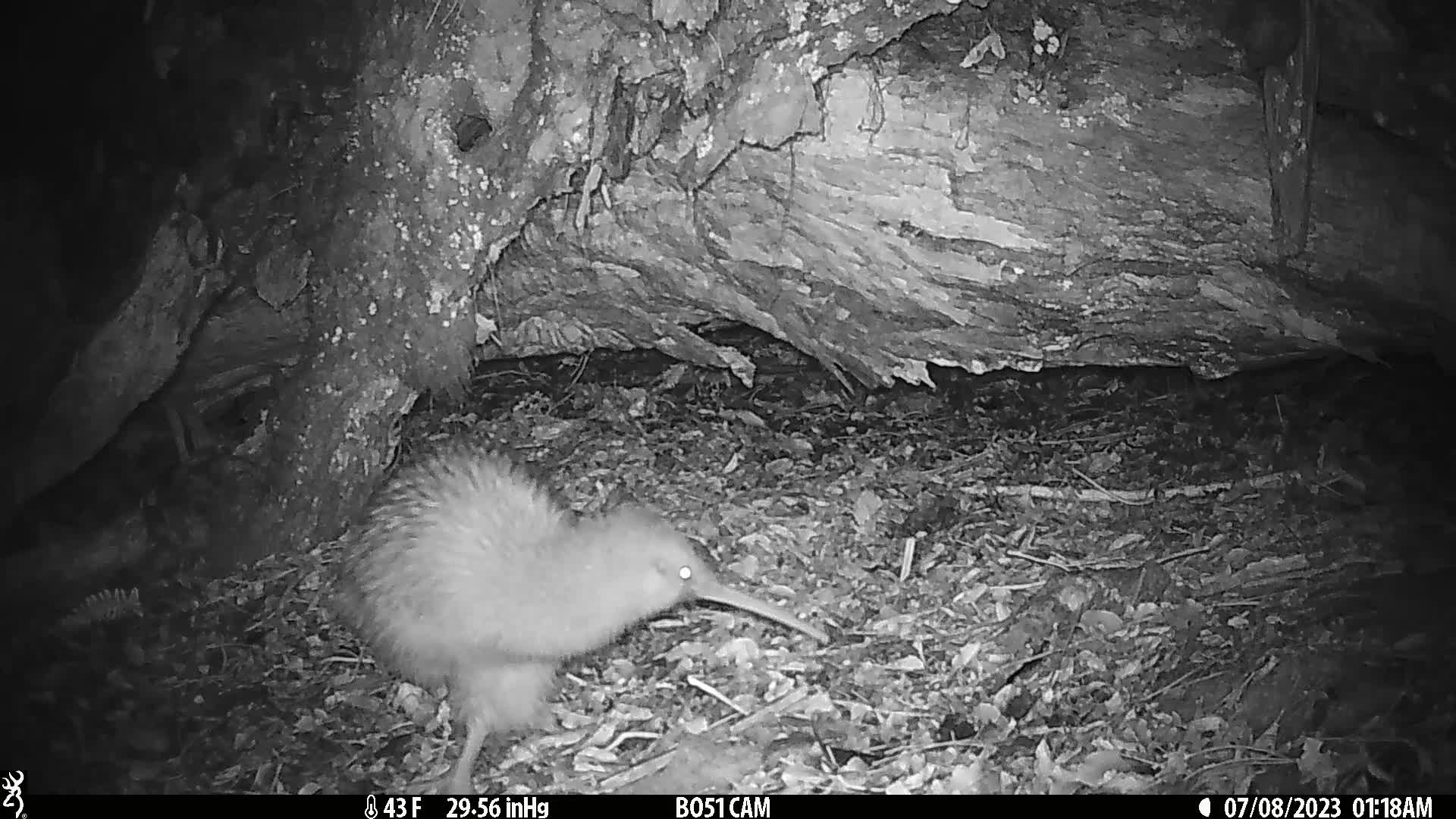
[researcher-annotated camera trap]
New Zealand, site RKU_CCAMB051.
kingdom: Animalia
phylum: Chordata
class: Aves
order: Apterygiformes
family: Apterygidae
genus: Apteryx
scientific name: Apteryx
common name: kiwi